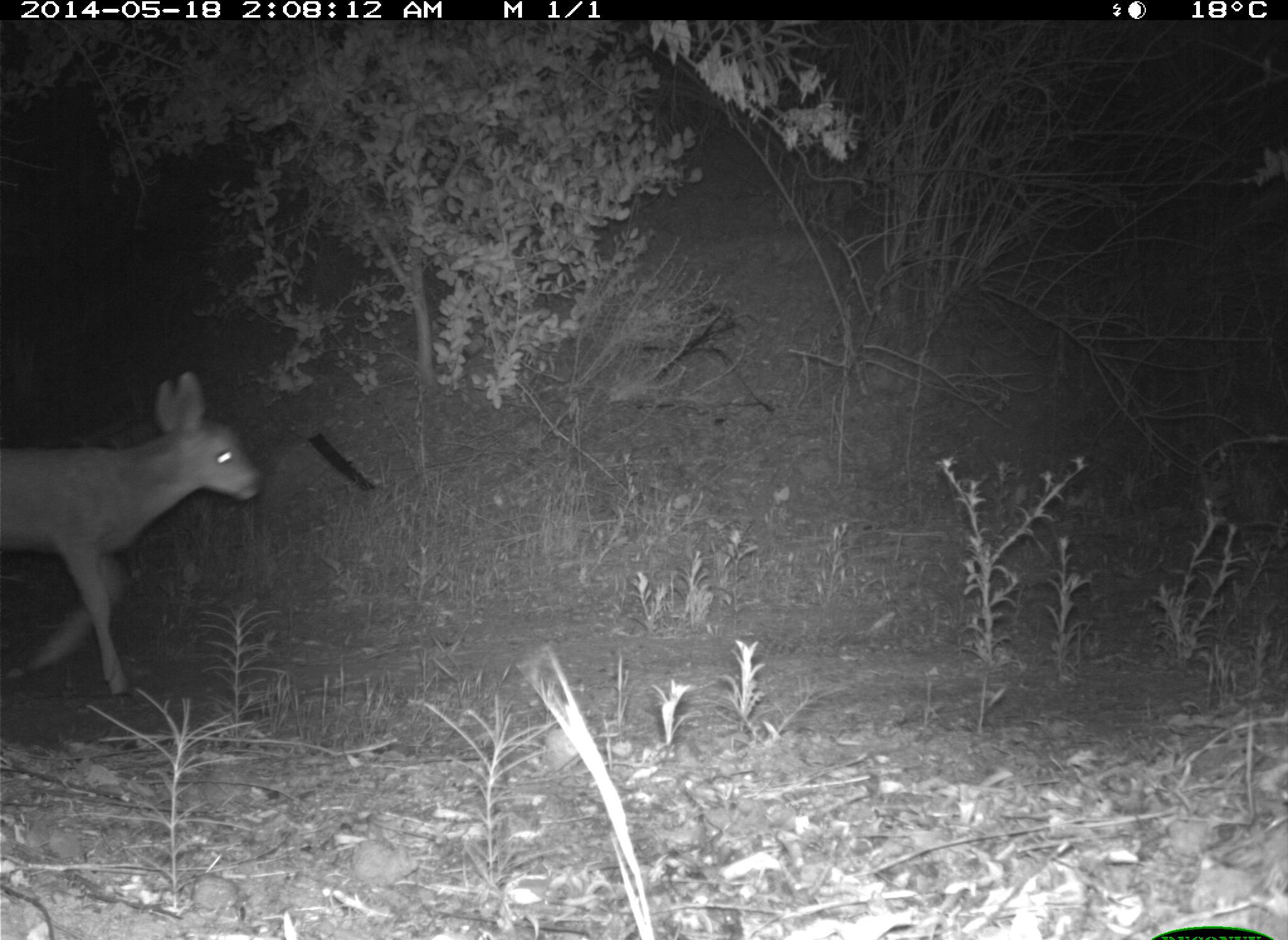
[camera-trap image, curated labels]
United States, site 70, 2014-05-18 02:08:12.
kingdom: Animalia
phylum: Chordata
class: Mammalia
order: Artiodactyla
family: Cervidae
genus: Odocoileus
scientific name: Odocoileus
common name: deer